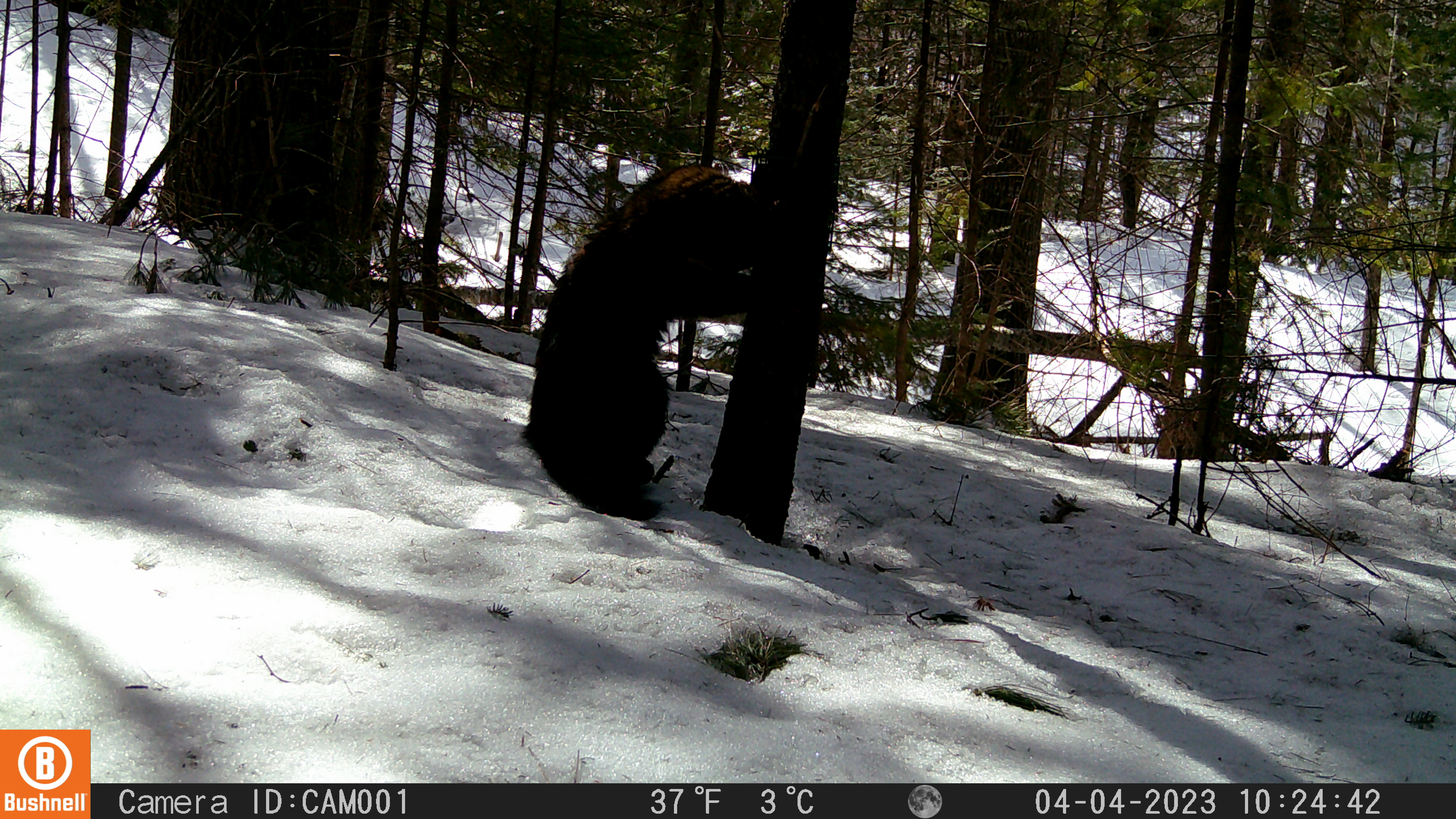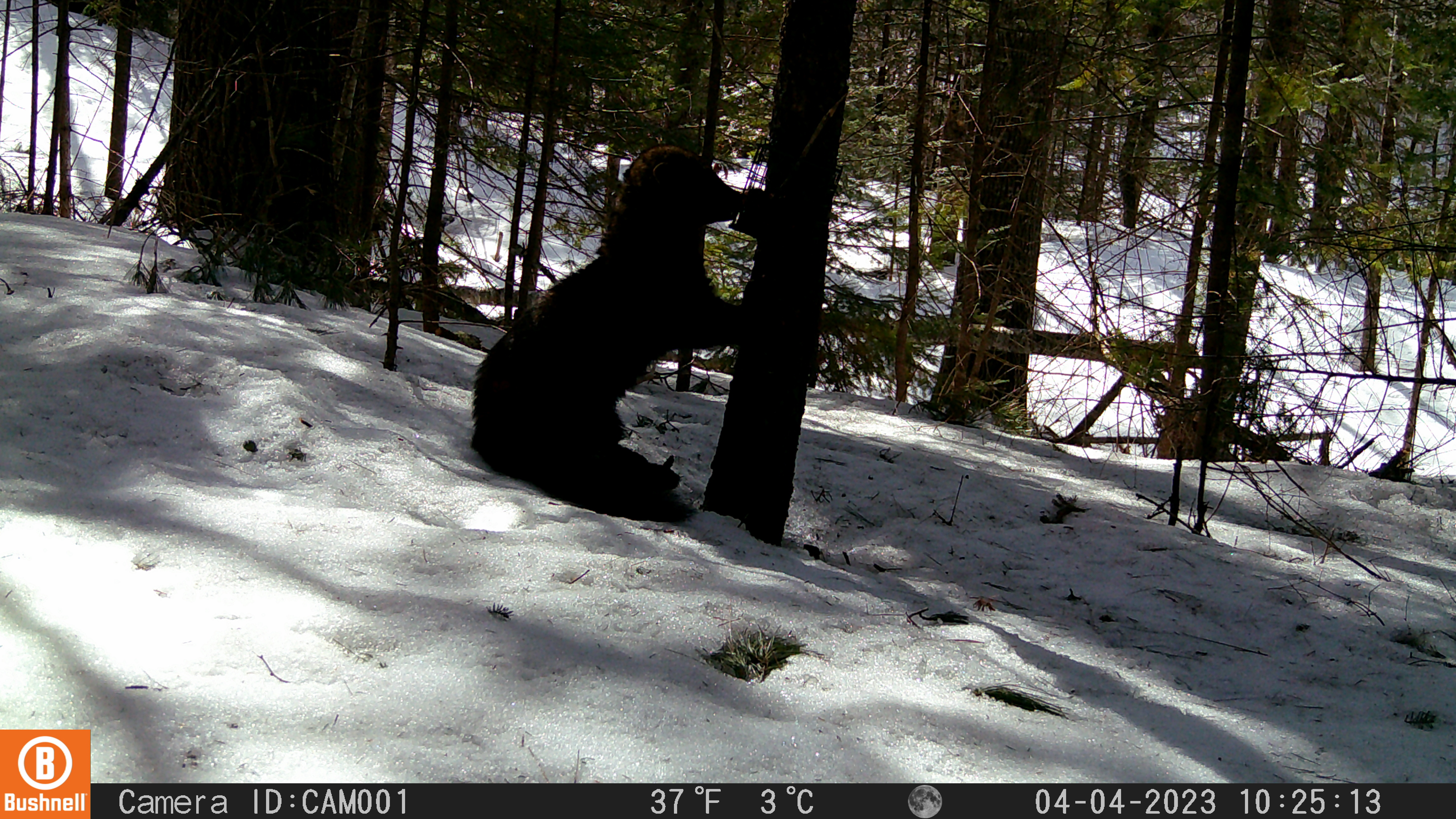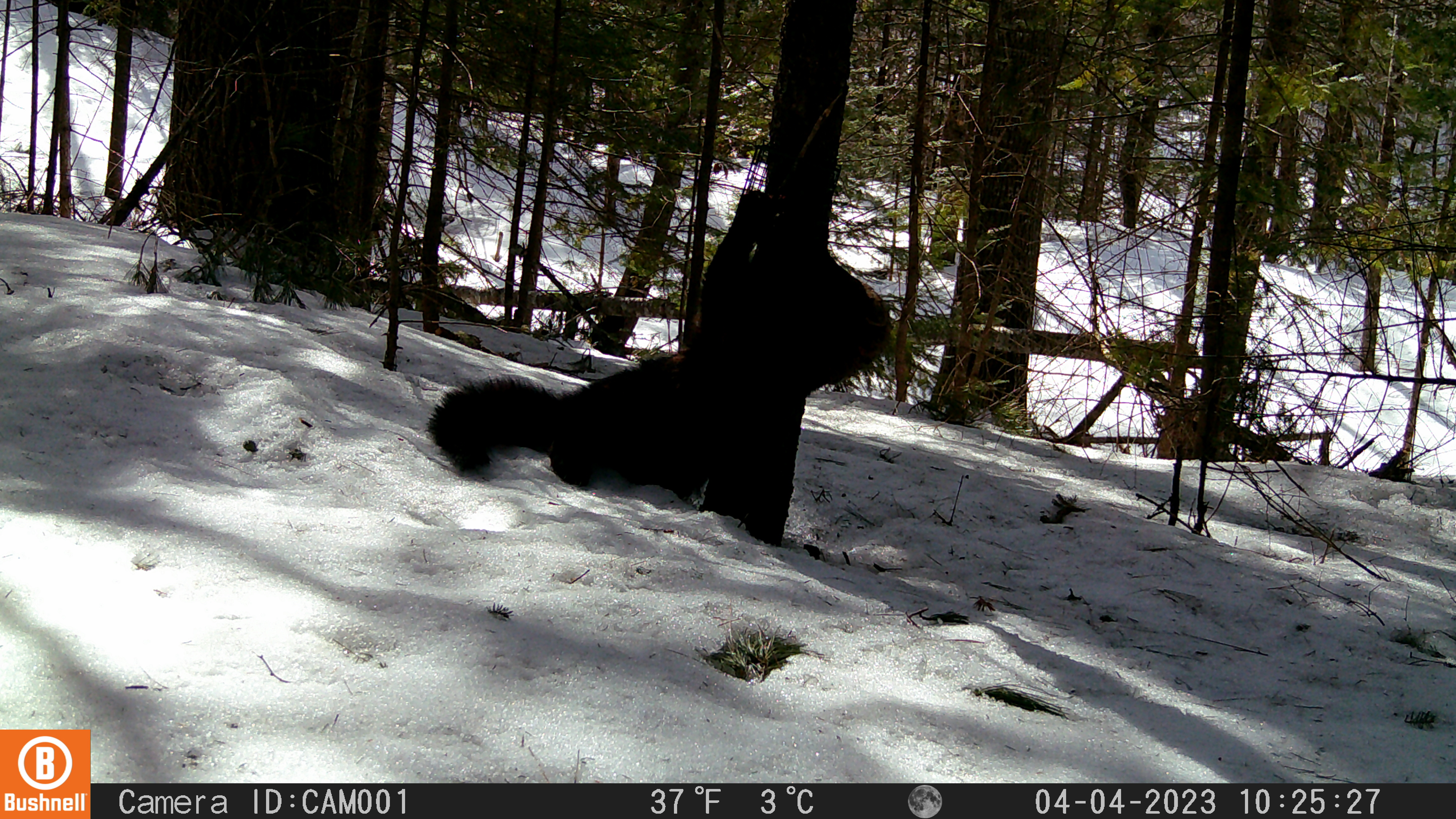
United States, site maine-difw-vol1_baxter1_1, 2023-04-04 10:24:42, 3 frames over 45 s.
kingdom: Animalia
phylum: Chordata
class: Mammalia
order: Carnivora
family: Mustelidae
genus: Pekania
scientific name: Pekania pennanti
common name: fisher